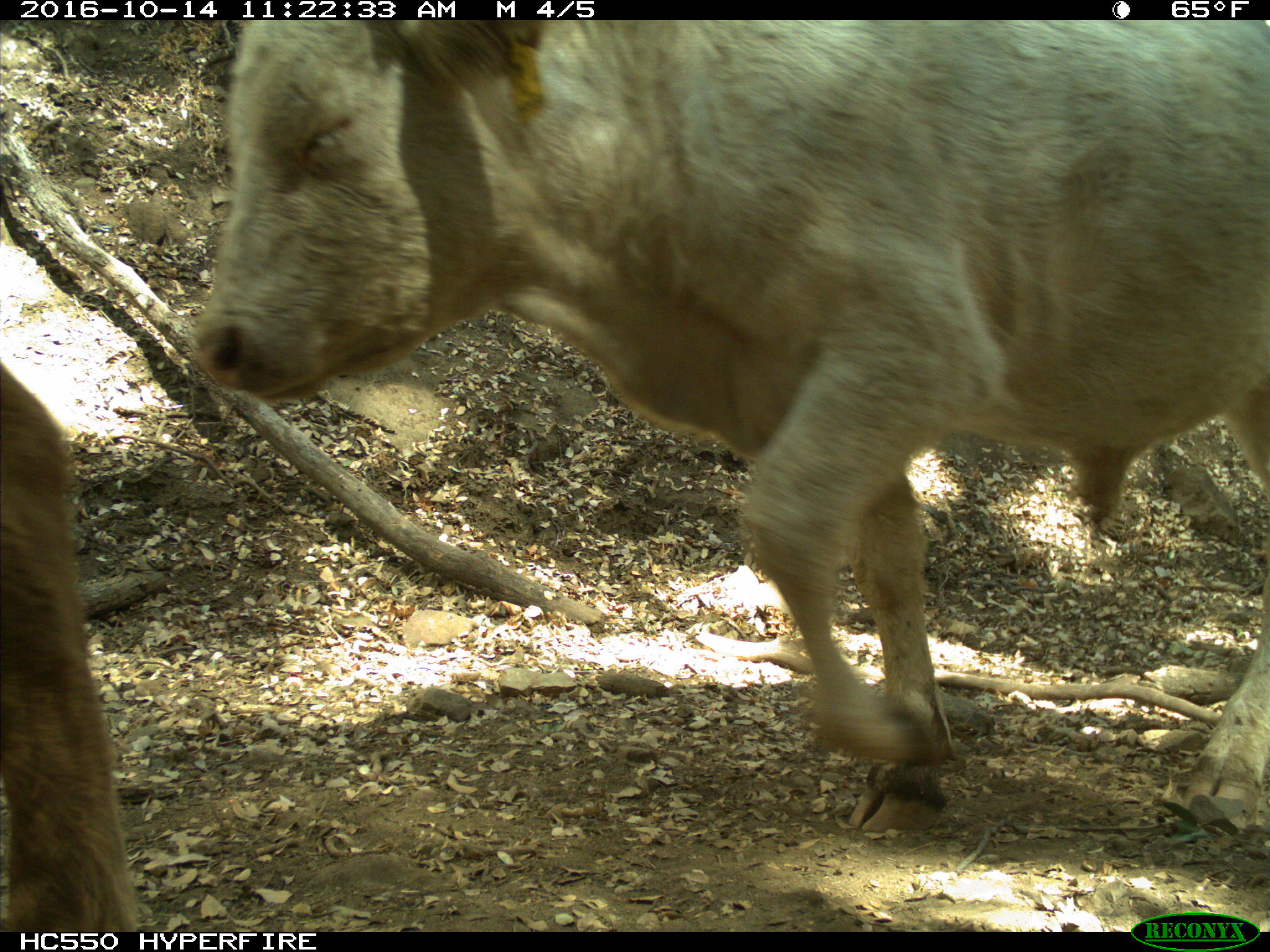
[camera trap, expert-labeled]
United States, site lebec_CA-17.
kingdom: Animalia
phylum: Chordata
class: Mammalia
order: Artiodactyla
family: Bovidae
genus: Bos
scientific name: Bos taurus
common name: domestic cow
Bos taurus (domestic cow).